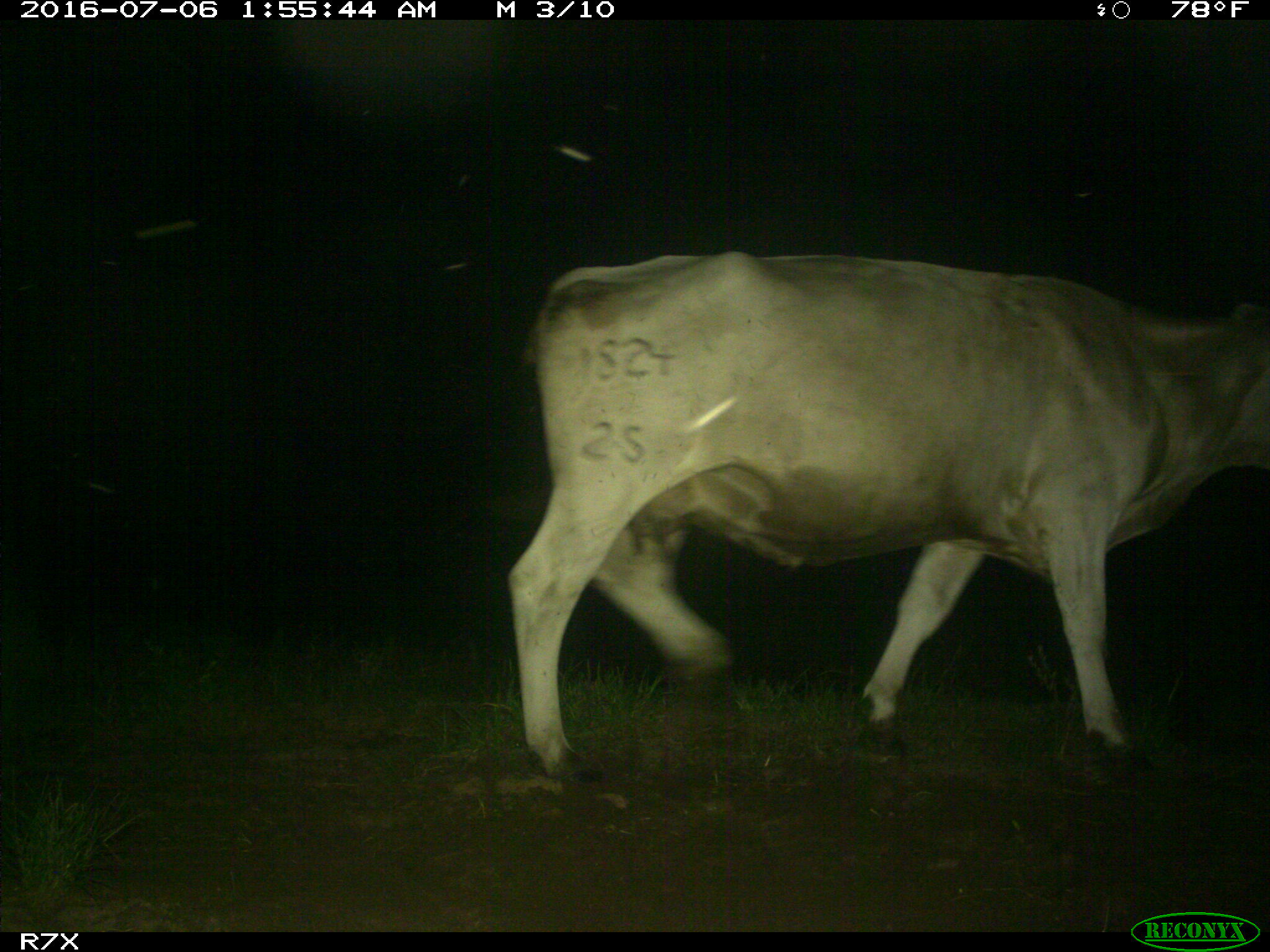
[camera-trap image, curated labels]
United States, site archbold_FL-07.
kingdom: Animalia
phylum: Chordata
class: Mammalia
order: Artiodactyla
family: Bovidae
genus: Bos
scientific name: Bos taurus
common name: domestic cow